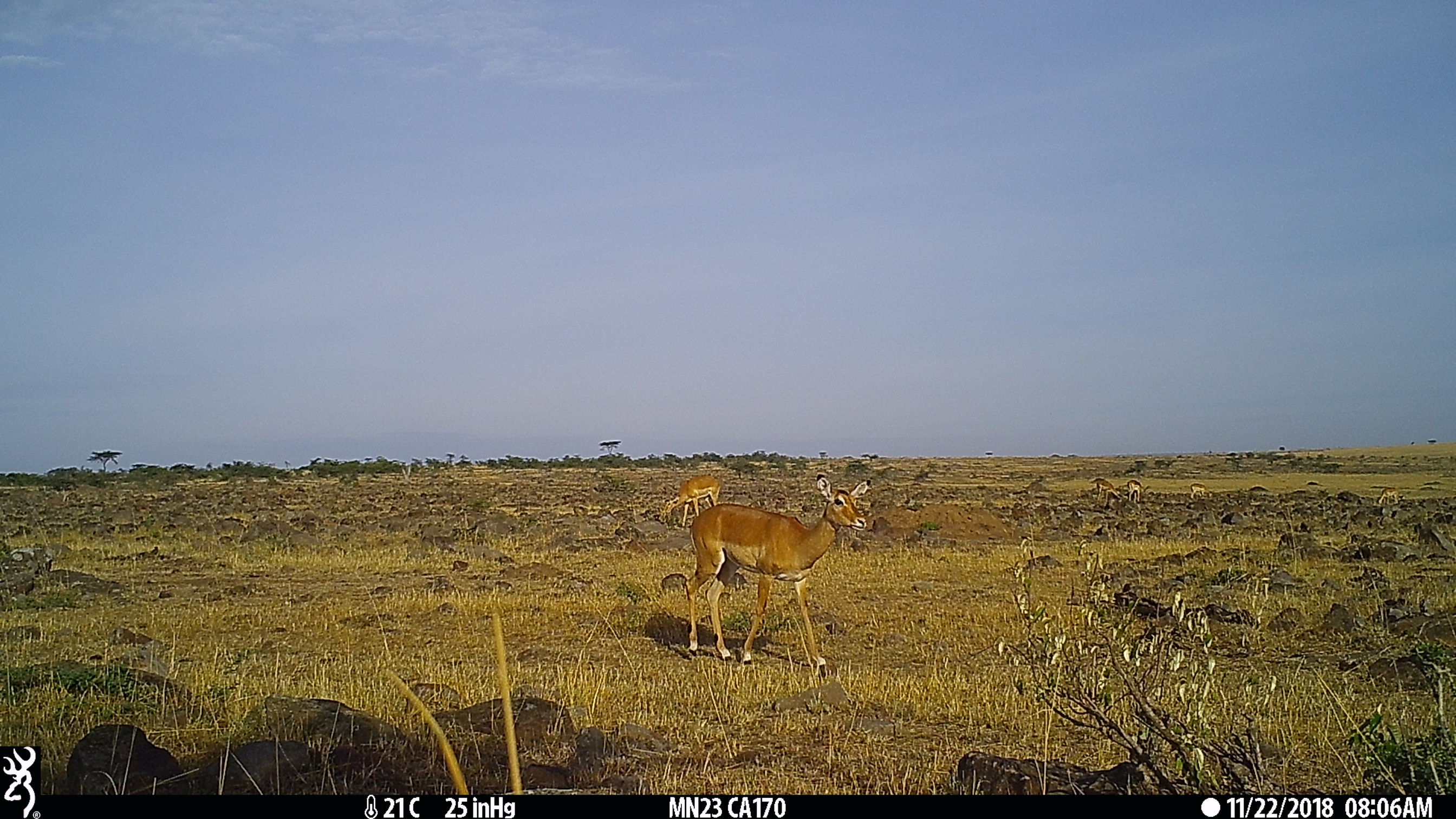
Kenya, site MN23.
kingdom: Animalia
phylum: Chordata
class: Mammalia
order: Artiodactyla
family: Bovidae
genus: Aepyceros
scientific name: Aepyceros melampus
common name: impala